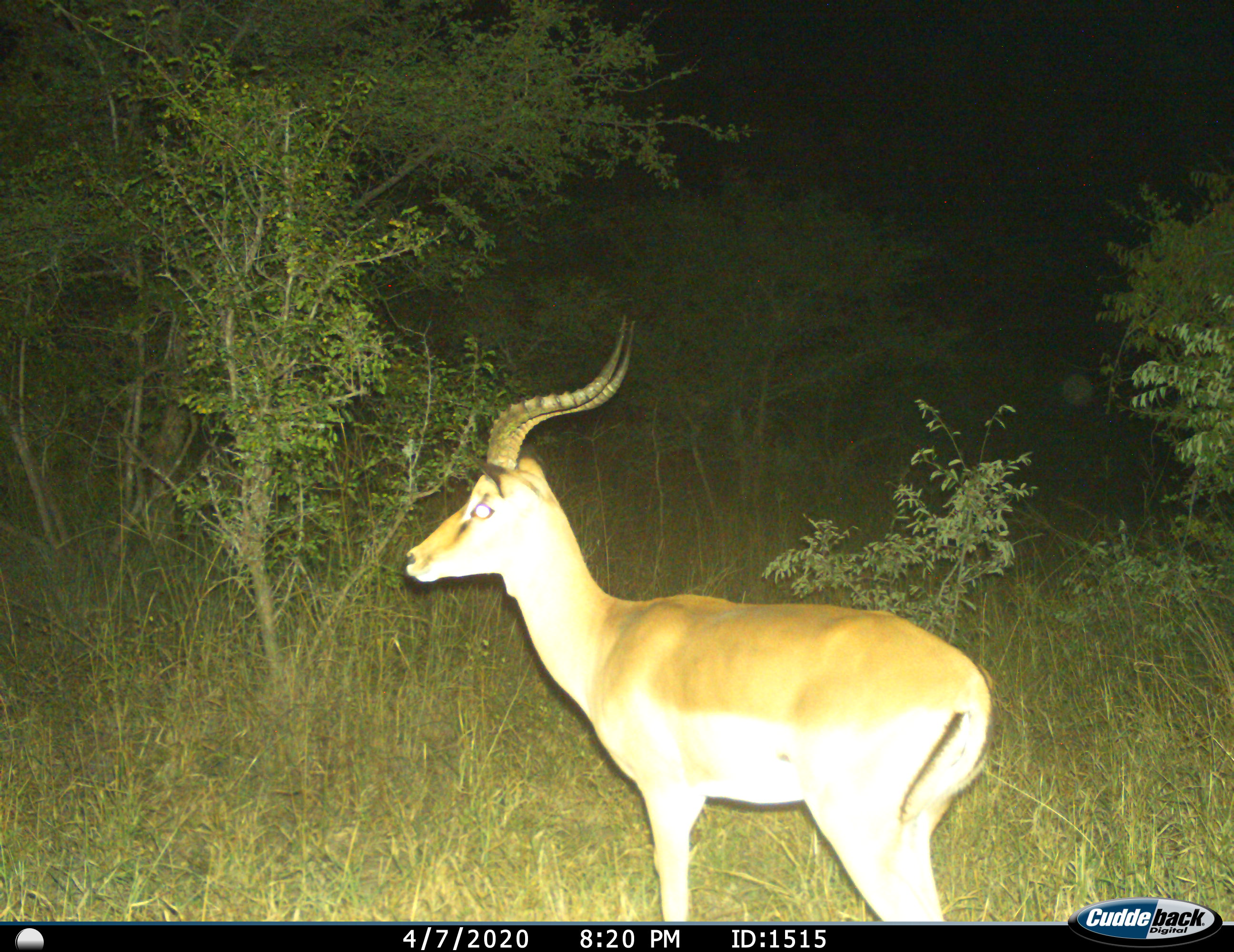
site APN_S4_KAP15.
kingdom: Animalia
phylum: Chordata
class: Mammalia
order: Artiodactyla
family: Bovidae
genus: Aepyceros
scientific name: Aepyceros melampus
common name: impala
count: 1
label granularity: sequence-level